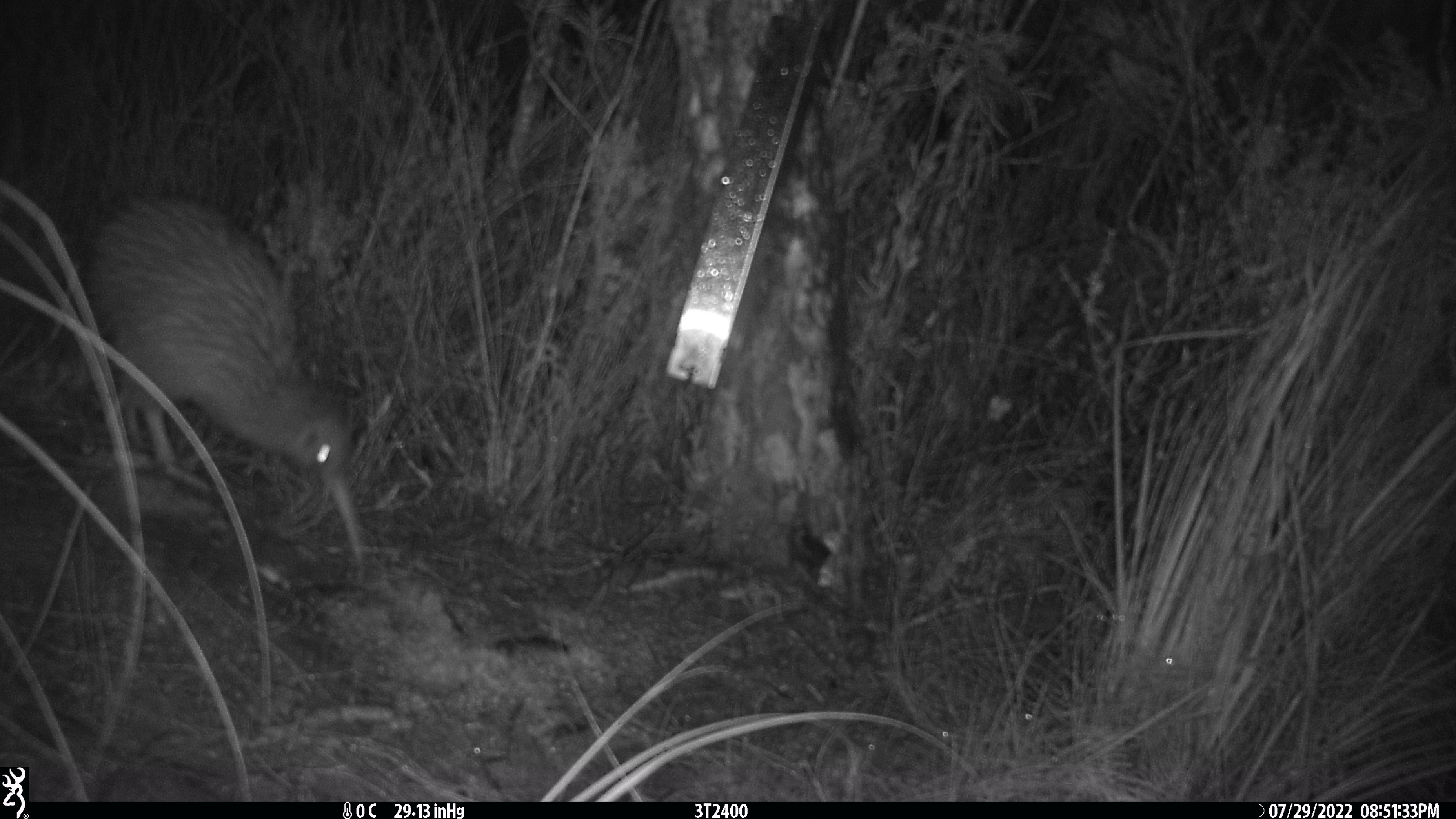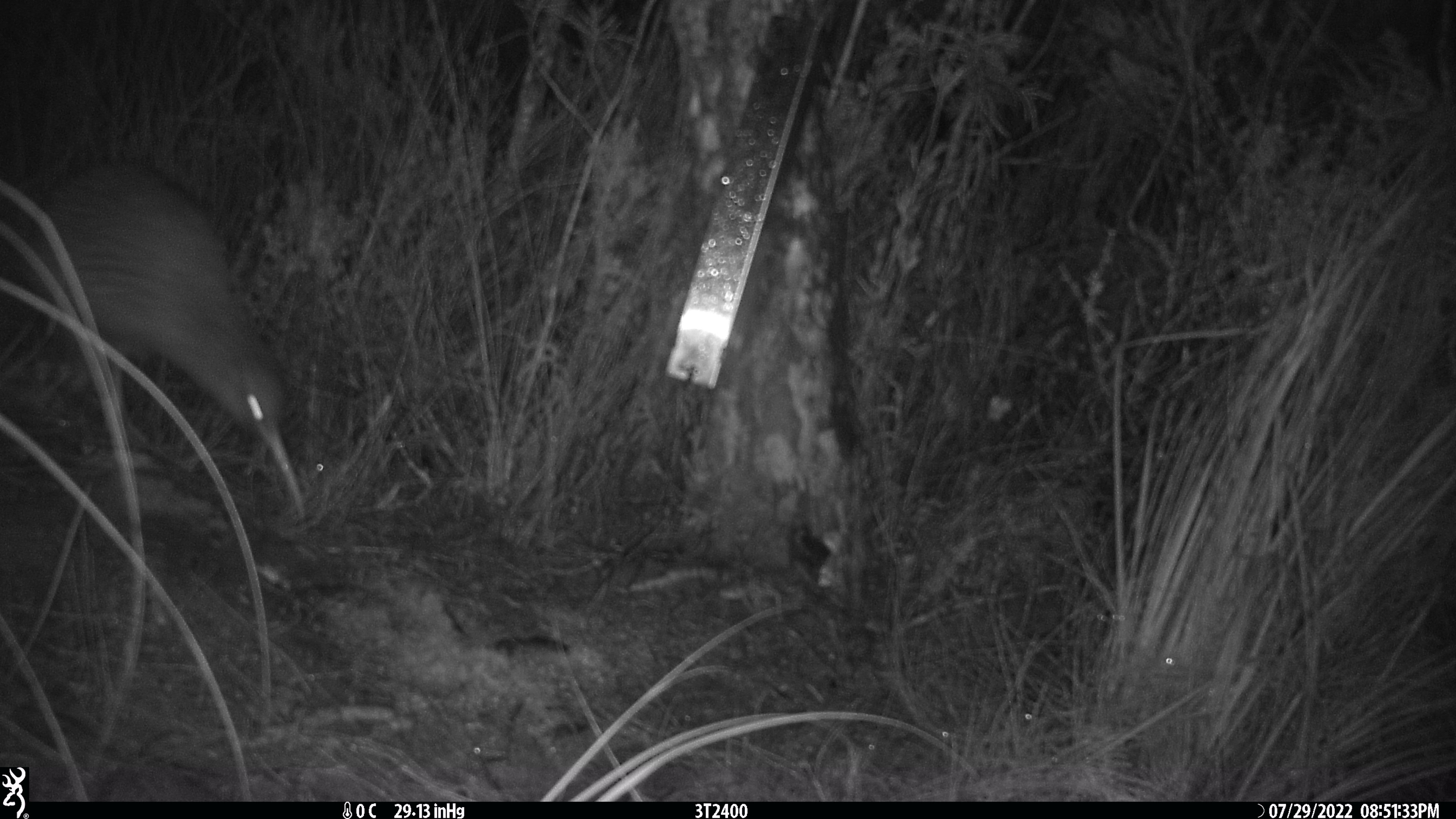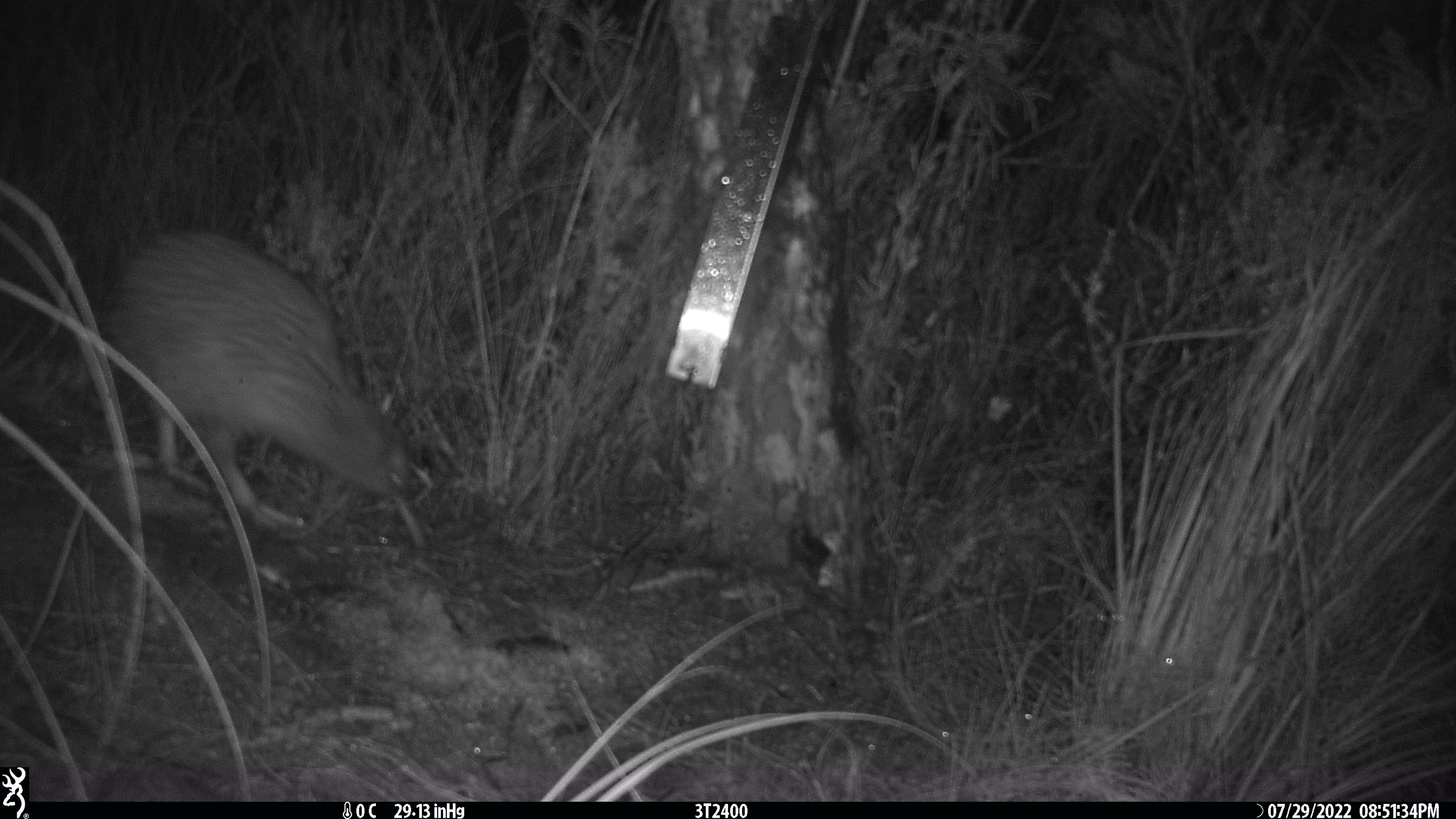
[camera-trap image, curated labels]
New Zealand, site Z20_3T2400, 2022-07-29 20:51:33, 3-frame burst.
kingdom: Animalia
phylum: Chordata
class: Aves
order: Apterygiformes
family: Apterygidae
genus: Apteryx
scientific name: Apteryx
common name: kiwi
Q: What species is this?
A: Kiwi (Apteryx).